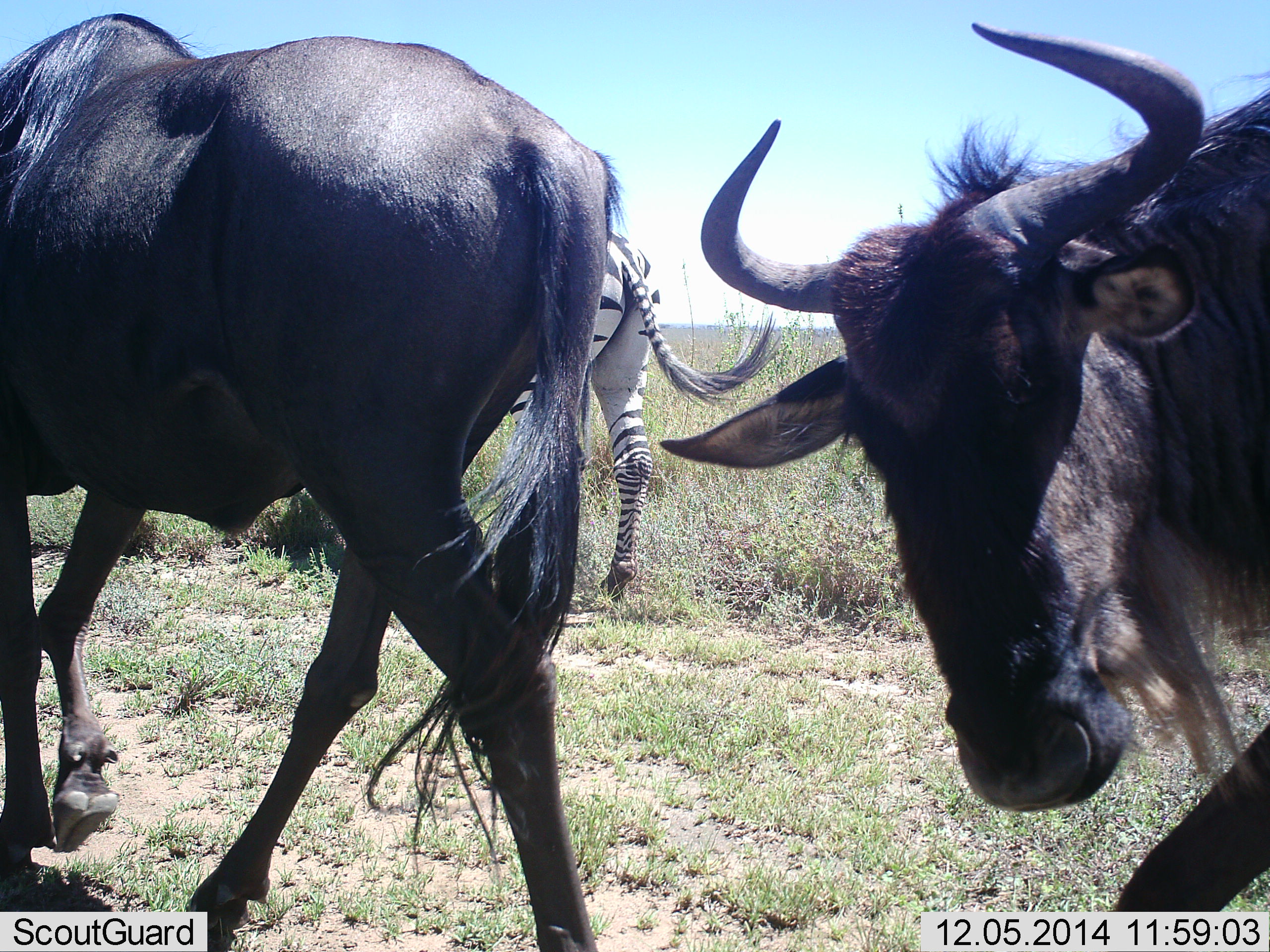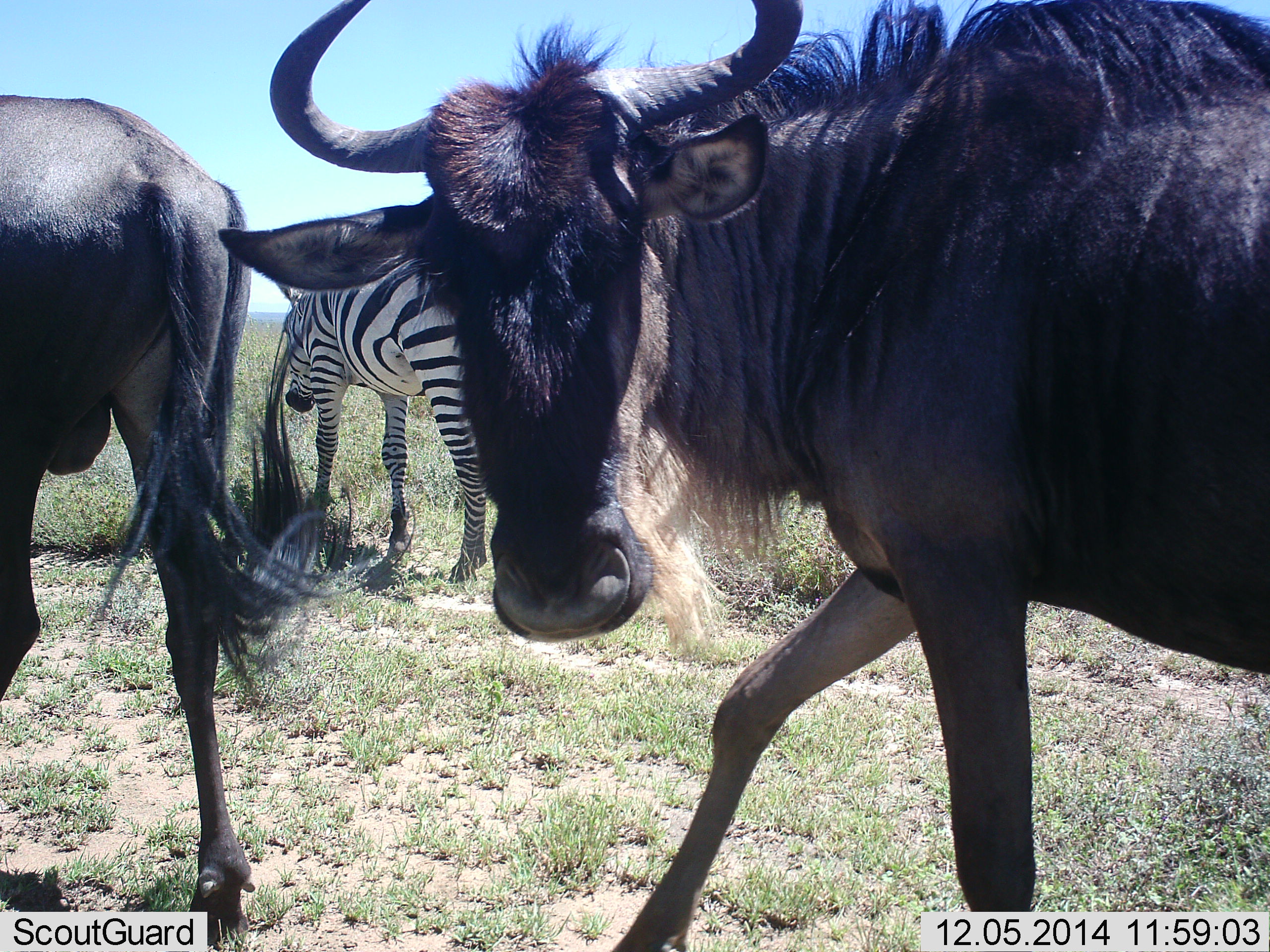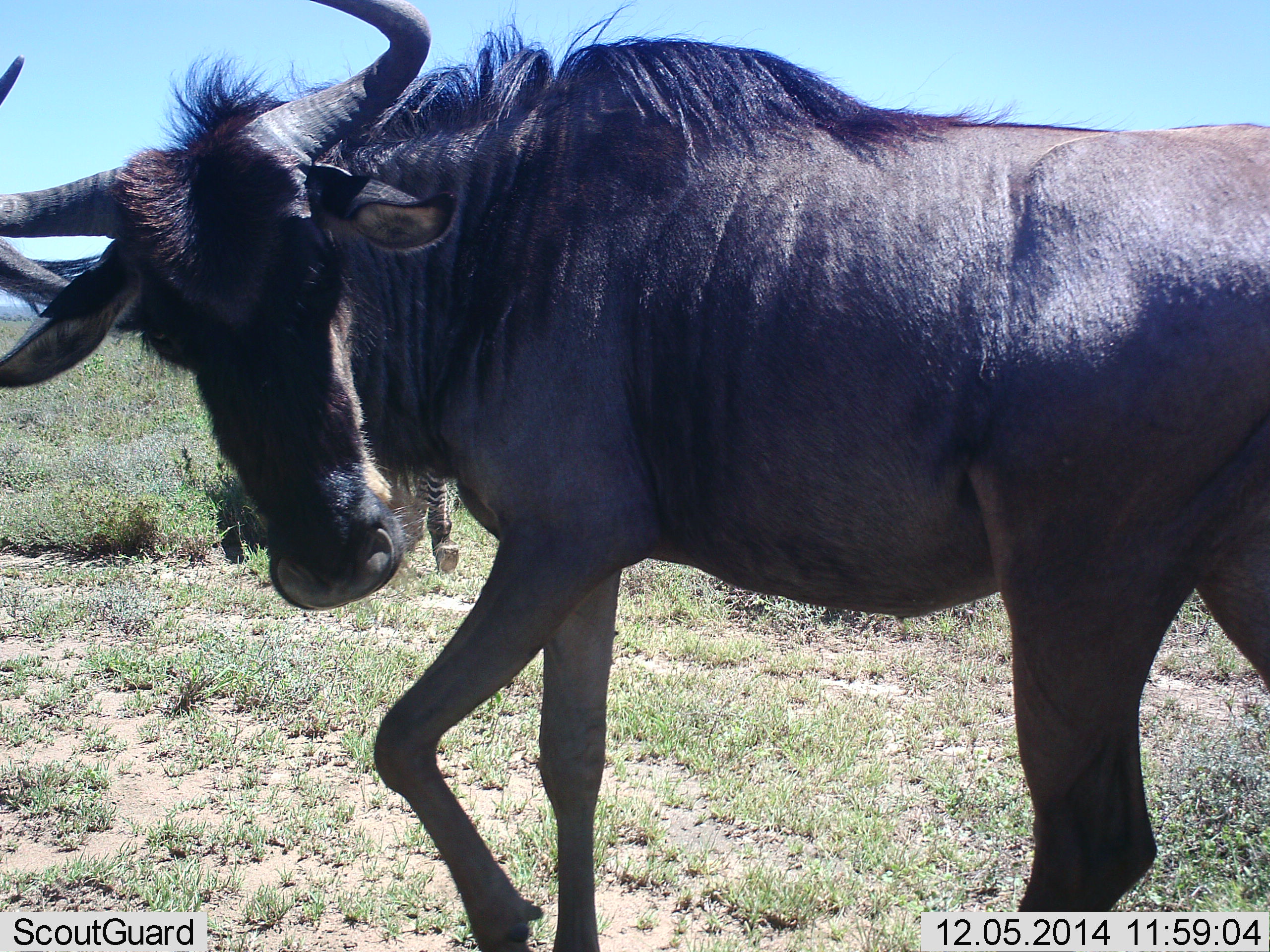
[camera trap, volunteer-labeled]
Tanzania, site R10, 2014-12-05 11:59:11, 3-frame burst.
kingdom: Animalia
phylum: Chordata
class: Mammalia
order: Artiodactyla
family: Bovidae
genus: Connochaetes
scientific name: Connochaetes taurinus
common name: blue wildebeest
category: wildebeest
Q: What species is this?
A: Wildebeest (blue wildebeest) (Connochaetes taurinus).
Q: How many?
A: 2.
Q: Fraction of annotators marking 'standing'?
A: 0%.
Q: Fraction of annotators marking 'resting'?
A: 0%.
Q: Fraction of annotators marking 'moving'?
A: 100%.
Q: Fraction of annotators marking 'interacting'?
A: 0%.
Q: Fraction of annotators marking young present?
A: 0%.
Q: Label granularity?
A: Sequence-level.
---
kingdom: Animalia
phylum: Chordata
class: Mammalia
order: Perissodactyla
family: Equidae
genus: Equus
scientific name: Equus quagga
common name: plains zebra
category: zebra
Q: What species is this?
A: Zebra (plains zebra) (Equus quagga).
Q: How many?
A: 1.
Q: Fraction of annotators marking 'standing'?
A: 30%.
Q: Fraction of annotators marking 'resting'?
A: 0%.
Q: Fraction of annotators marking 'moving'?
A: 60%.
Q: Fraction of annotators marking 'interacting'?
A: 0%.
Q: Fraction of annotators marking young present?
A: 0%.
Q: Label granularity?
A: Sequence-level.